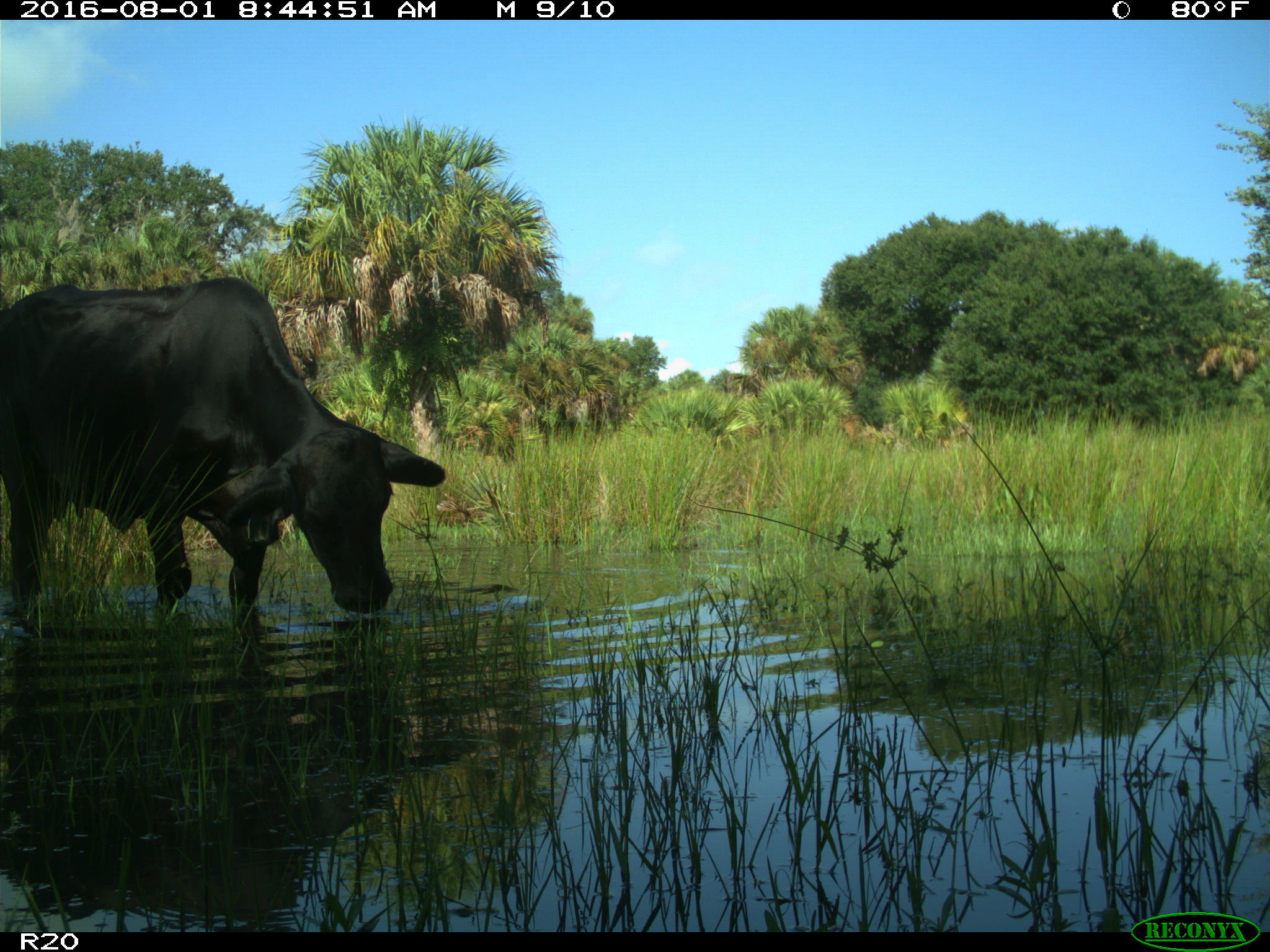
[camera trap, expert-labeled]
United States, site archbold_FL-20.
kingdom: Animalia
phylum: Chordata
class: Mammalia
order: Artiodactyla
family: Bovidae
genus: Bos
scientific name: Bos taurus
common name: domestic cow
Bos taurus (domestic cow).